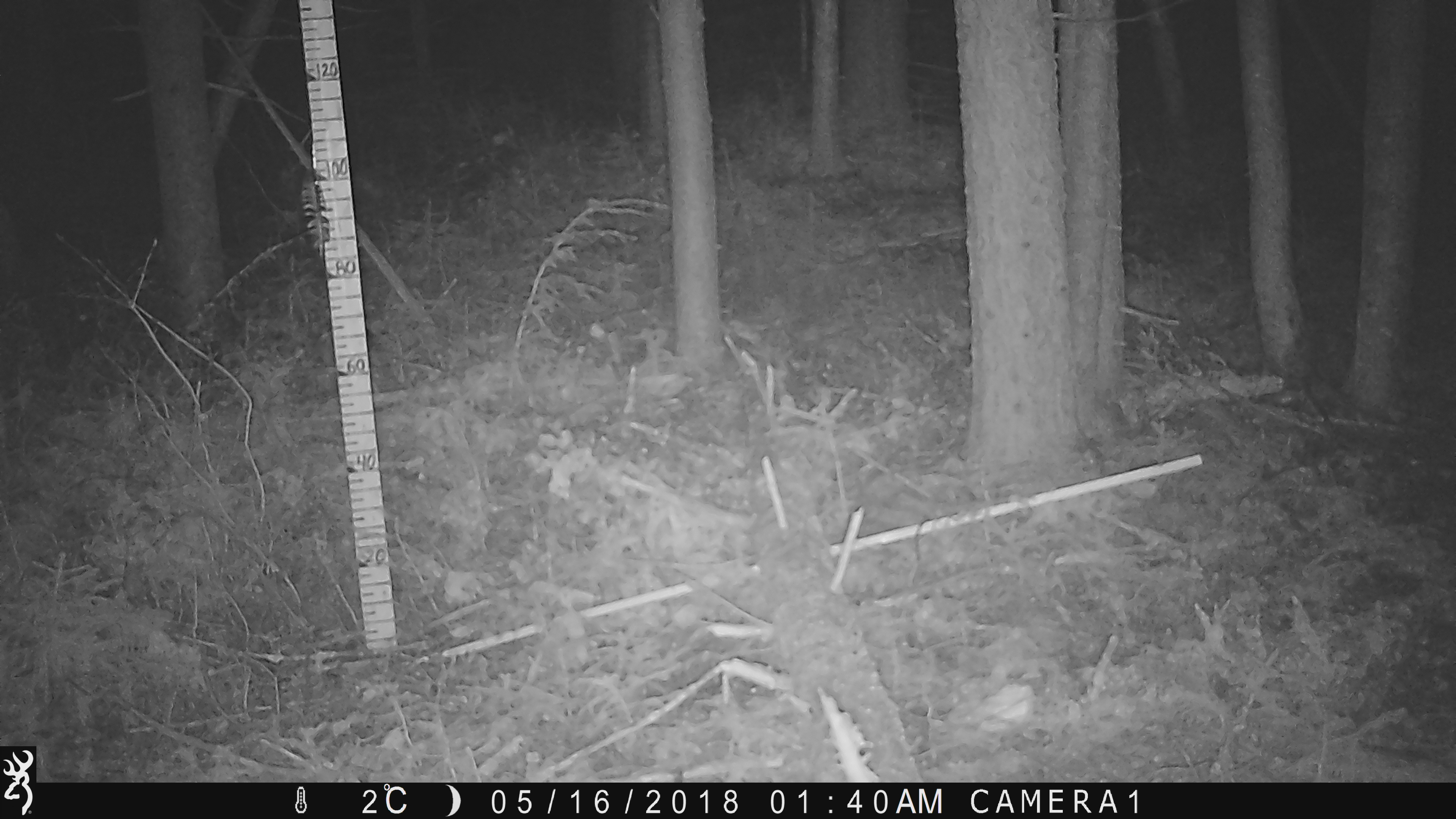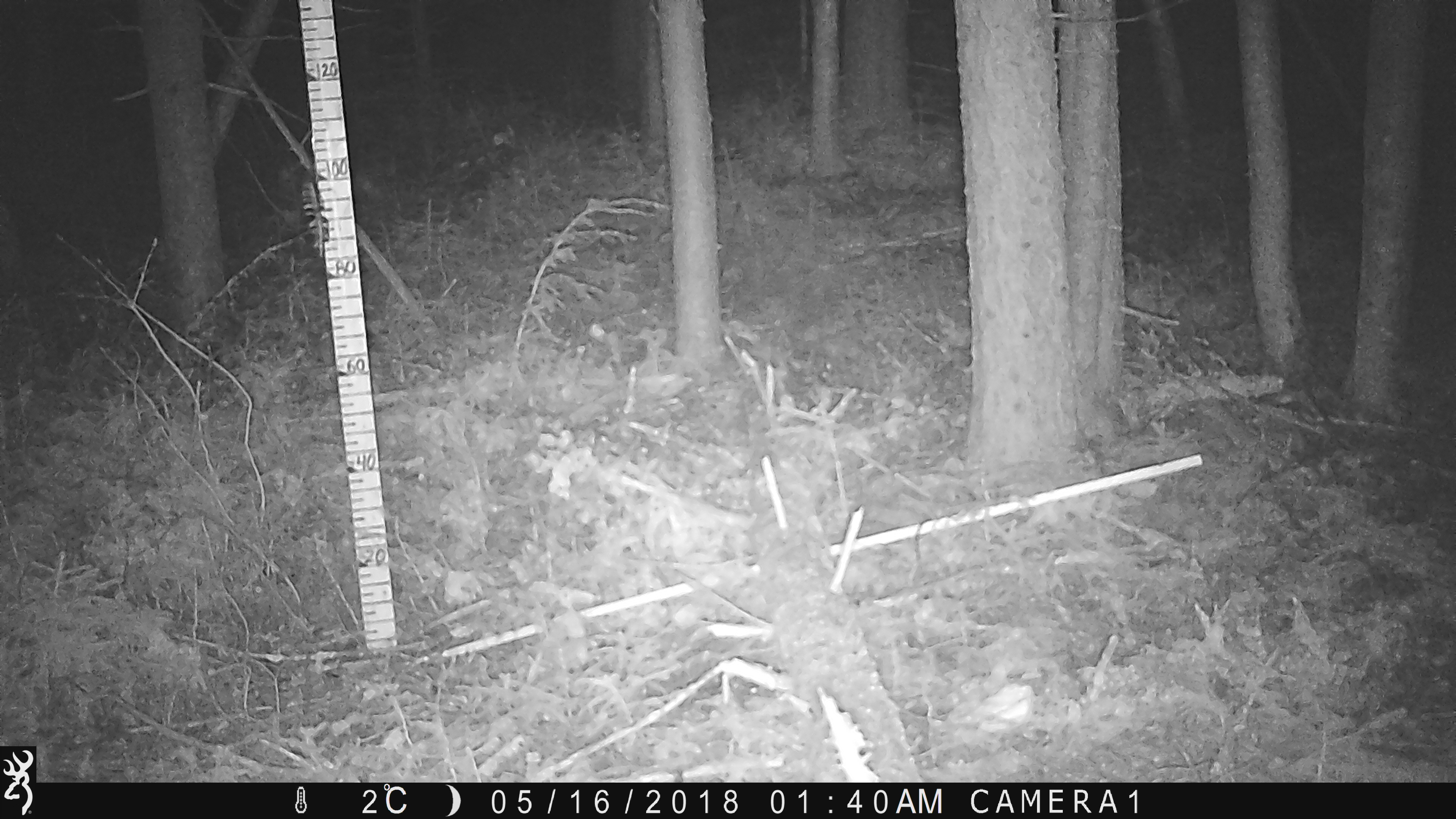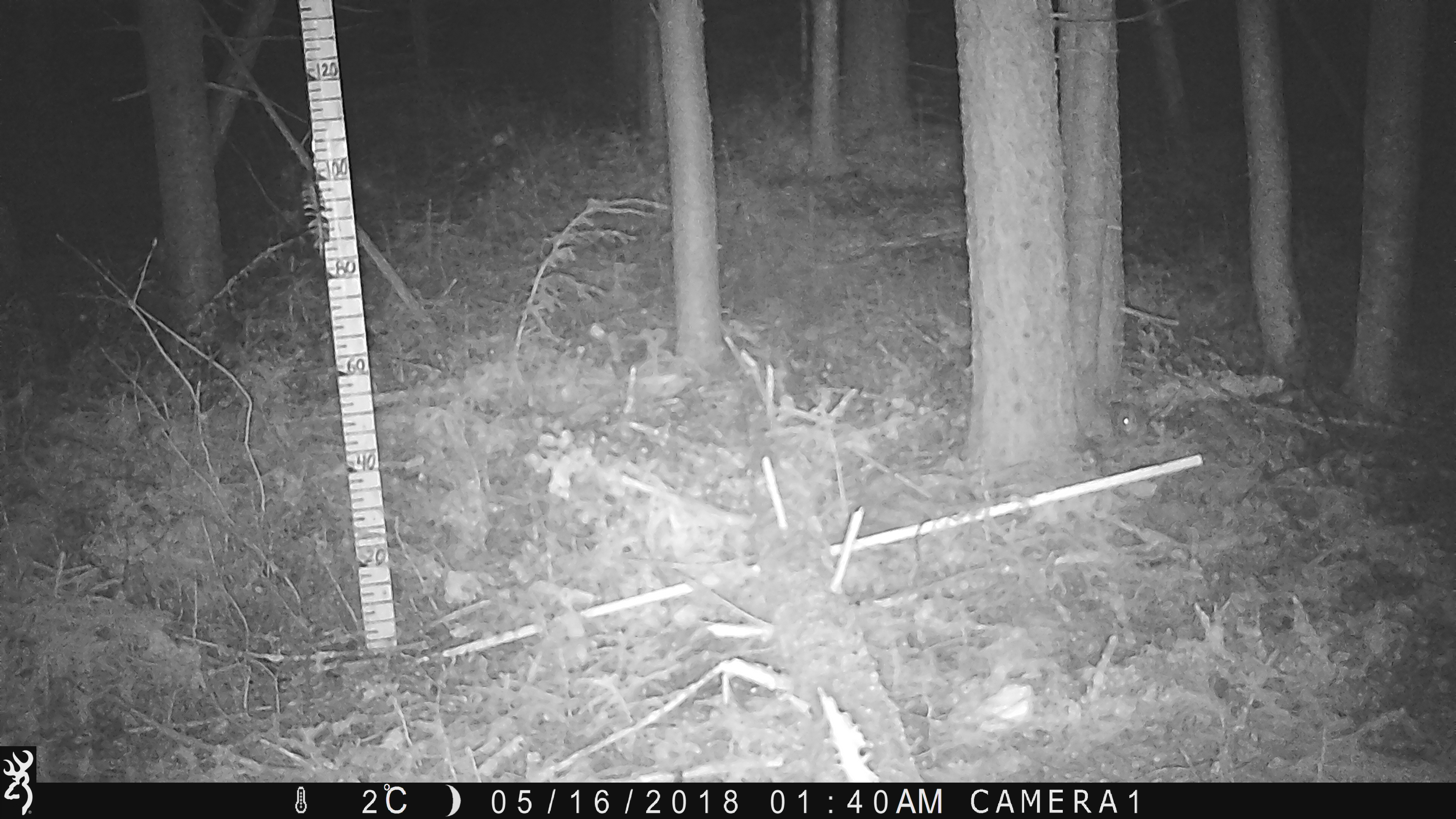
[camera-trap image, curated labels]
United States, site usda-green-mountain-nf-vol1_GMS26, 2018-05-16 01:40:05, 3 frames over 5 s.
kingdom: Animalia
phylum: Chordata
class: Mammalia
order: Rodentia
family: Sciuridae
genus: Glaucomys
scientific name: Glaucomys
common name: flying squirrel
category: flying squirrel sp.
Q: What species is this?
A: Flying squirrel sp. (flying squirrel) (Glaucomys).